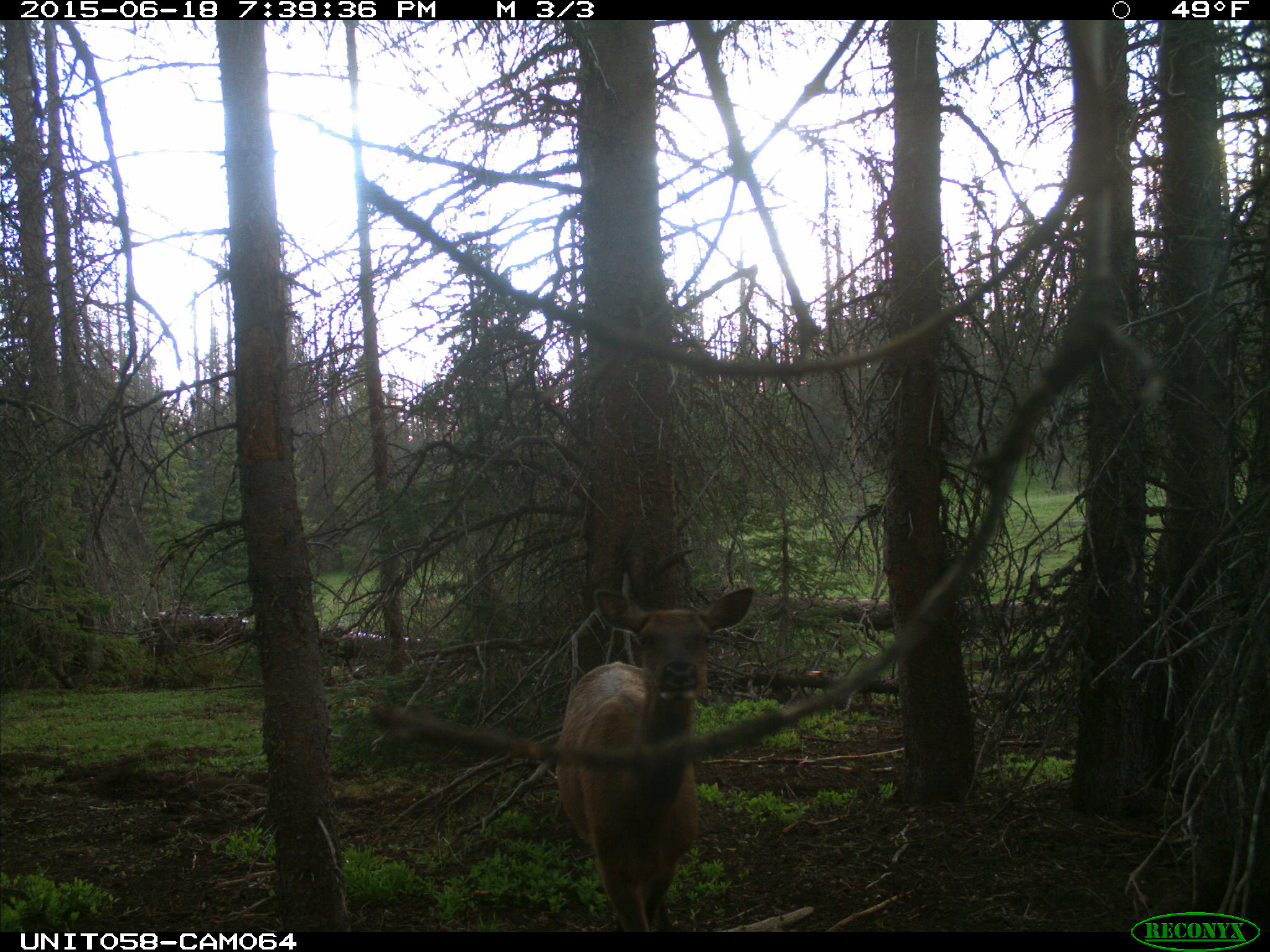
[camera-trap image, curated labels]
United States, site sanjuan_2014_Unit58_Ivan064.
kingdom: Animalia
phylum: Chordata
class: Mammalia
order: Artiodactyla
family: Cervidae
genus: Cervus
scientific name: Cervus elaphus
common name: red deer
Cervus elaphus (red deer).